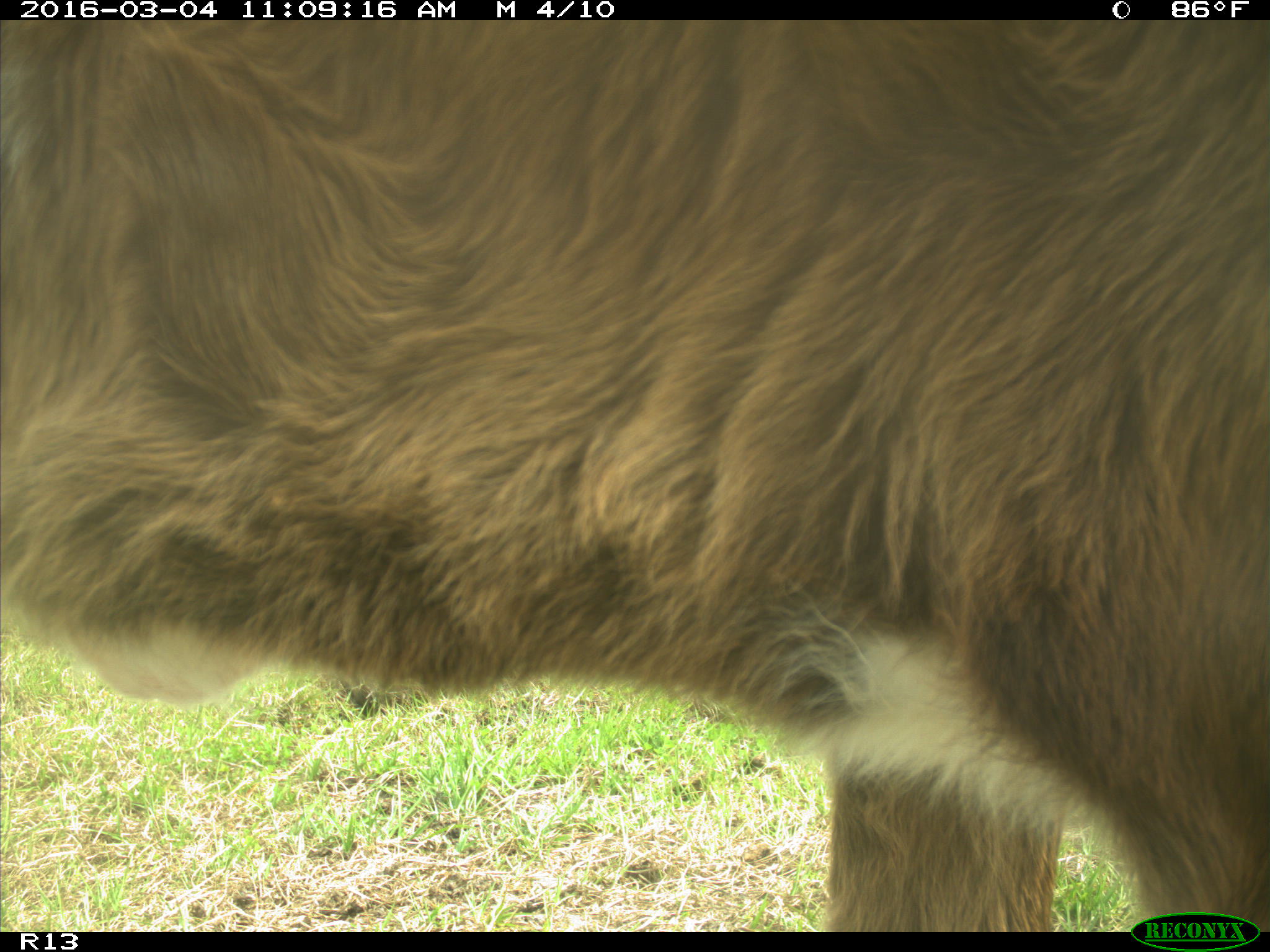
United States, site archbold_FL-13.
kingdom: Animalia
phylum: Chordata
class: Mammalia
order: Artiodactyla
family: Bovidae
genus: Bos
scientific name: Bos taurus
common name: domestic cow